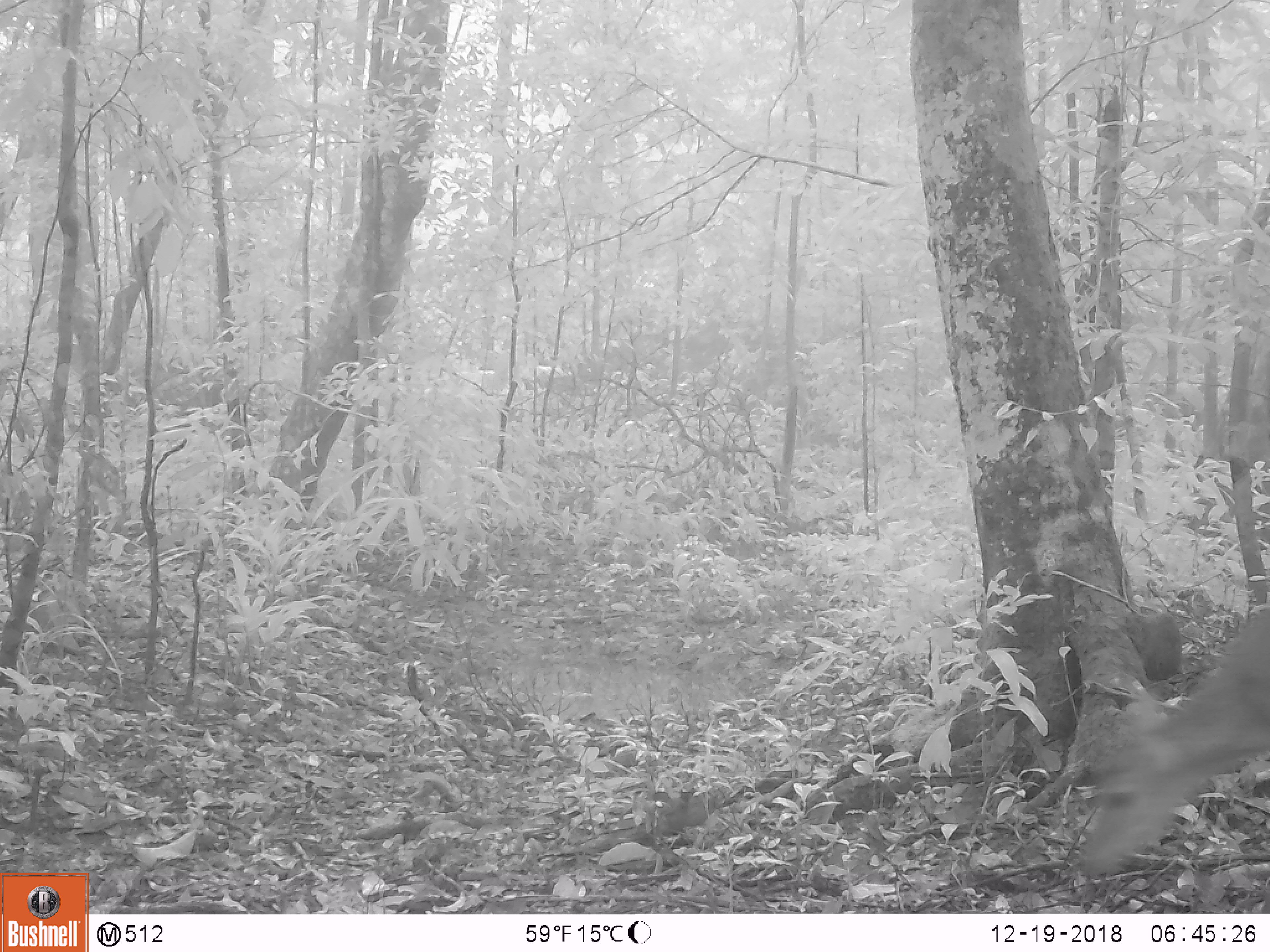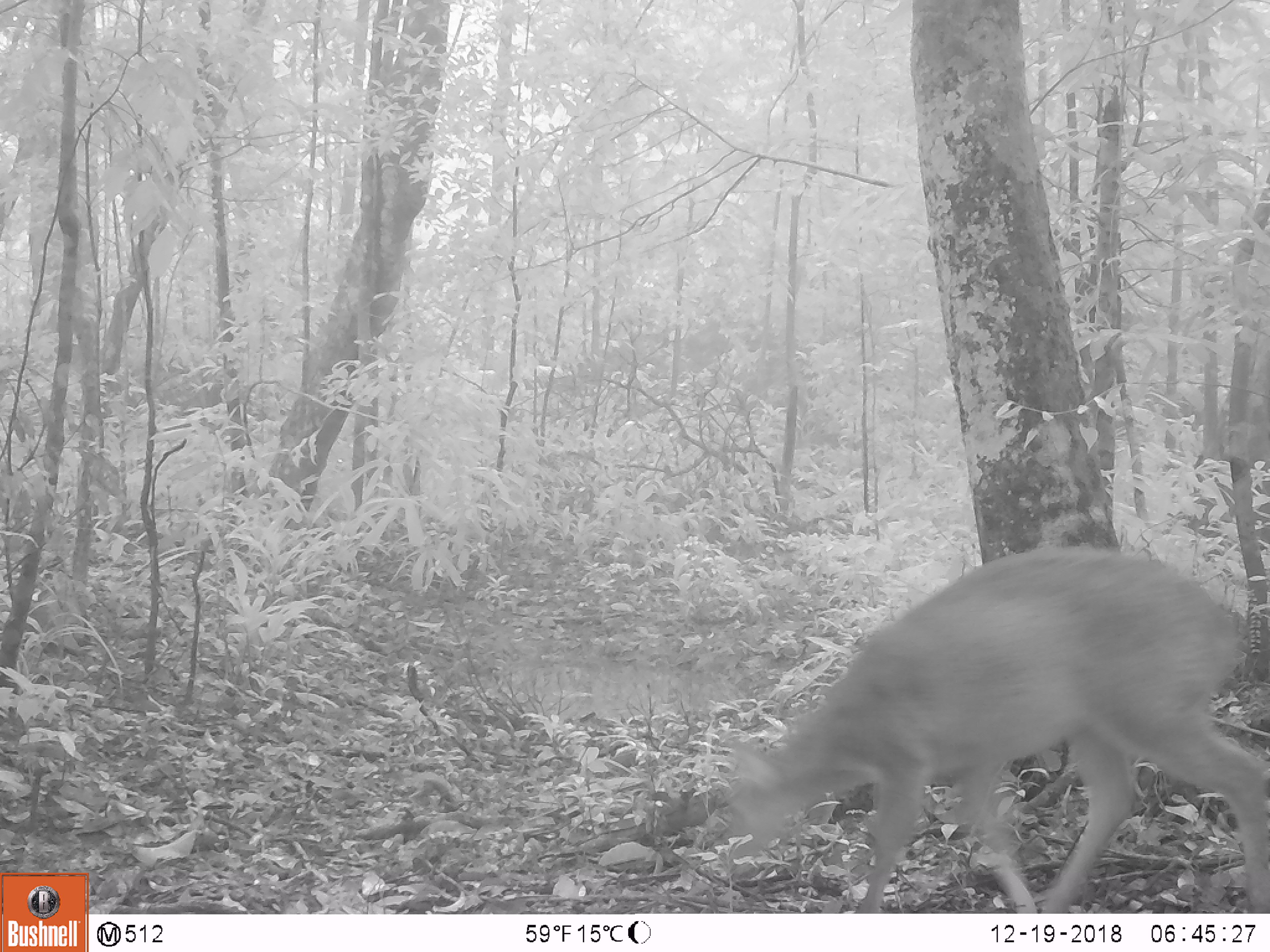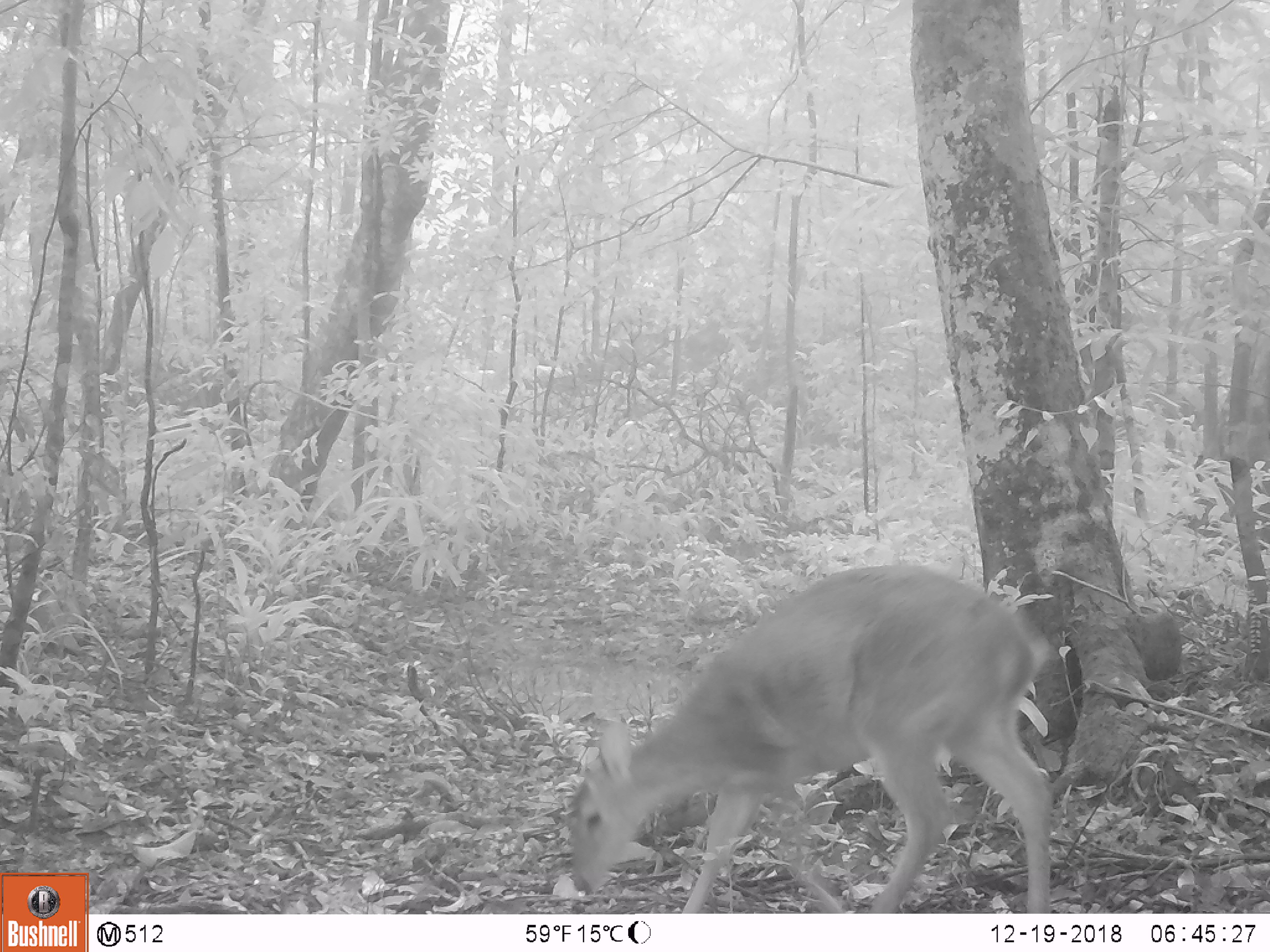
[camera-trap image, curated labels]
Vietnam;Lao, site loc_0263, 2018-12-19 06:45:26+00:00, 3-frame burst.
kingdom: Animalia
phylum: Chordata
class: Mammalia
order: Artiodactyla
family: Cervidae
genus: Muntiacus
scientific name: Muntiacus vuquangensis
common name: large-antlered muntjac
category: large antlered muntjac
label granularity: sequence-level